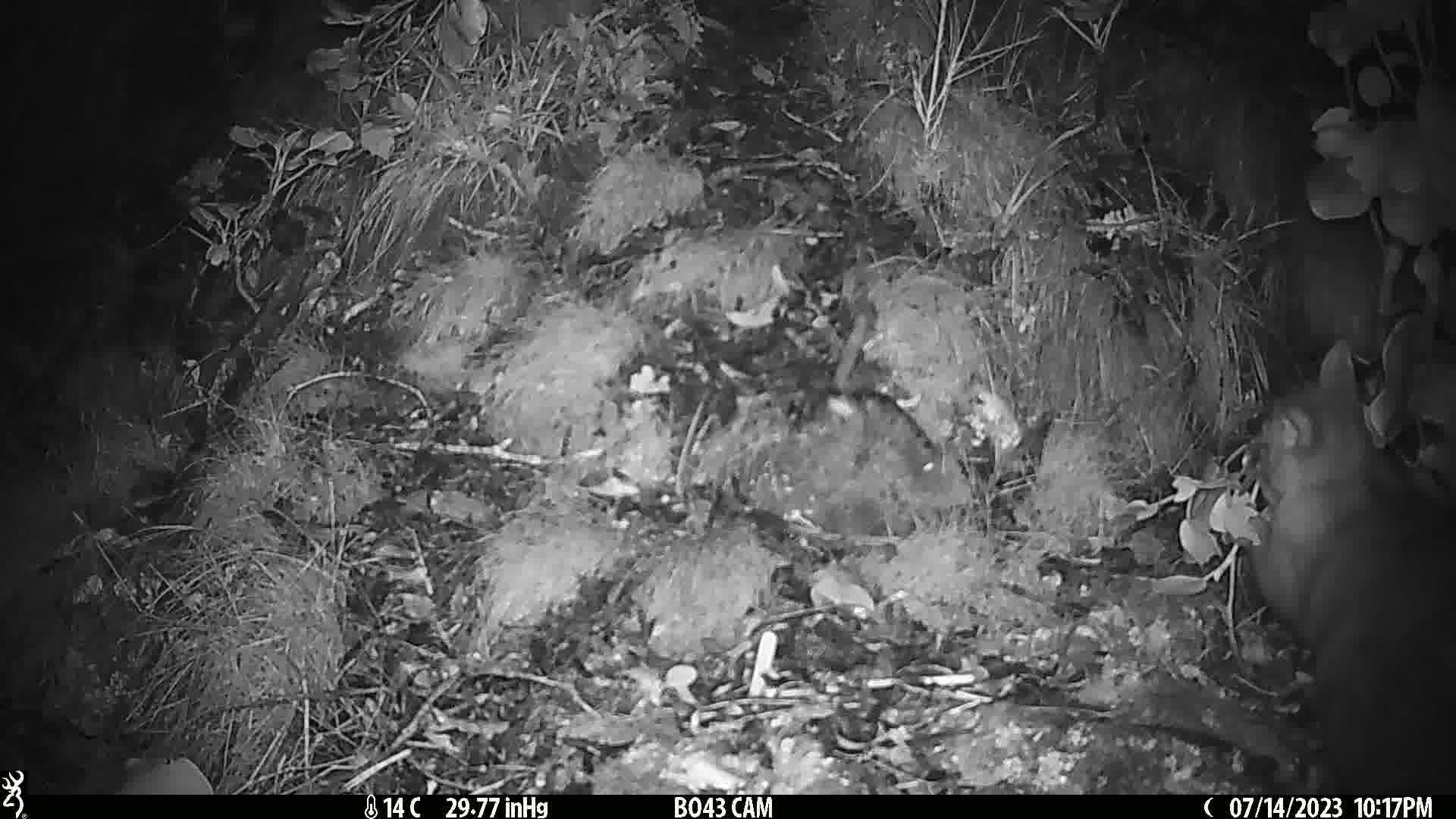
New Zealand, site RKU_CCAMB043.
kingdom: Animalia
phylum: Chordata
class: Mammalia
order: Diprotodontia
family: Phalangeridae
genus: Trichosurus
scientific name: Trichosurus vulpecula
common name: common brushtail possum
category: possum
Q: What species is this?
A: Possum (common brushtail possum) (Trichosurus vulpecula).